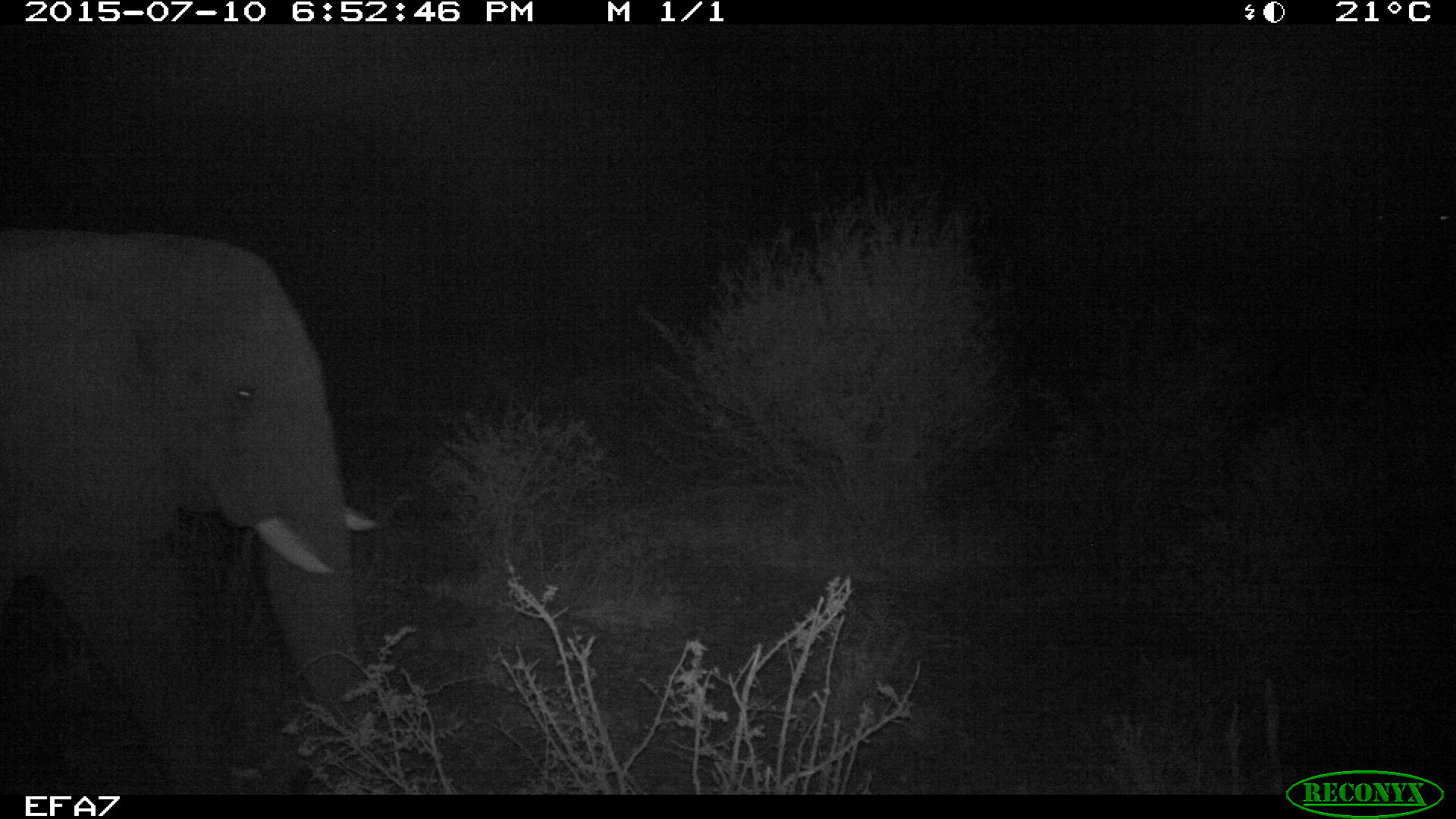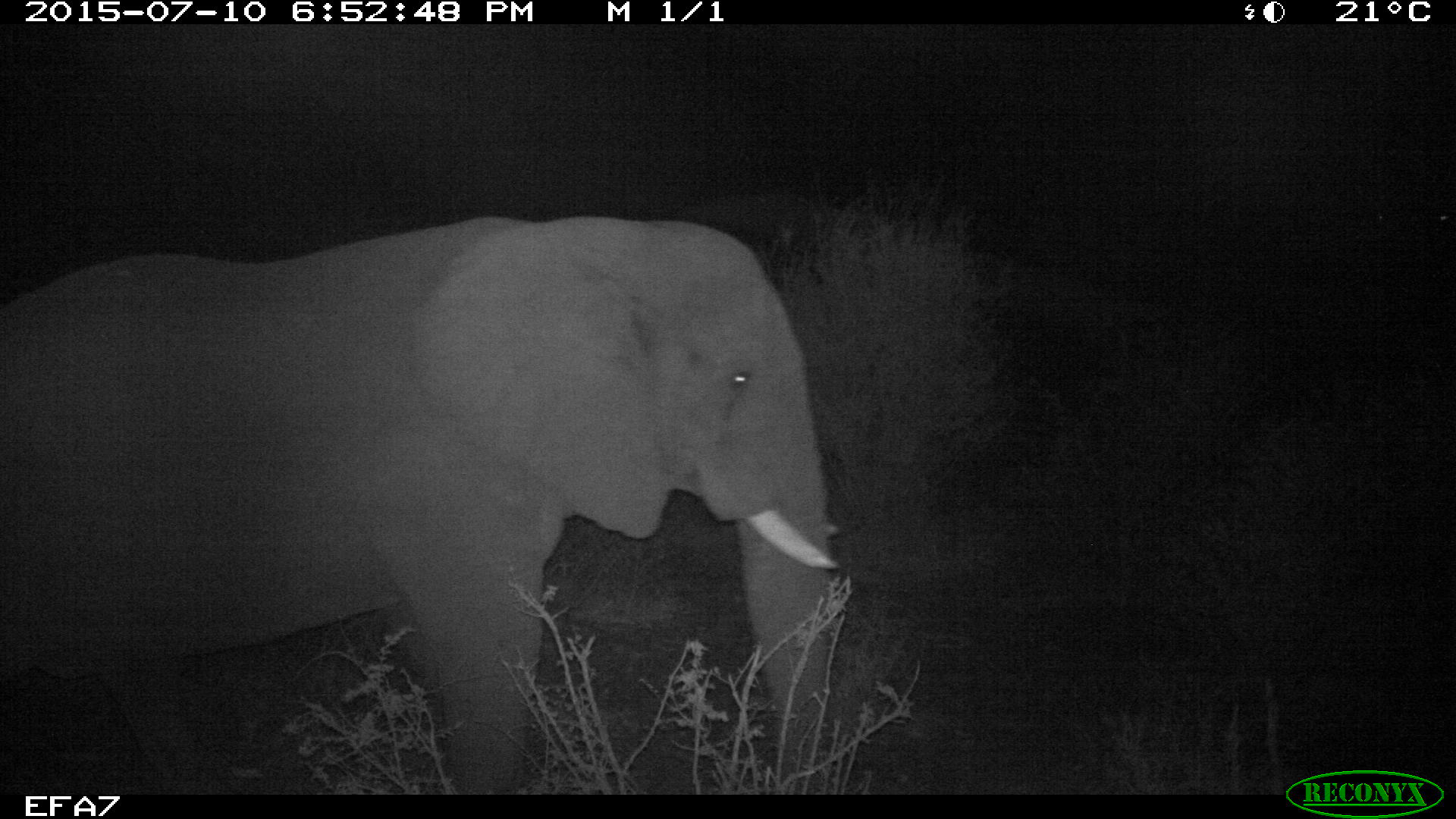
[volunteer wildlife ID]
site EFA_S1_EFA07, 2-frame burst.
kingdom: Animalia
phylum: Chordata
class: Mammalia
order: Proboscidea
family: Elephantidae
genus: Loxodonta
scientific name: Loxodonta africana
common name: african bush elephant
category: elephant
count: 1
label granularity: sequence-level